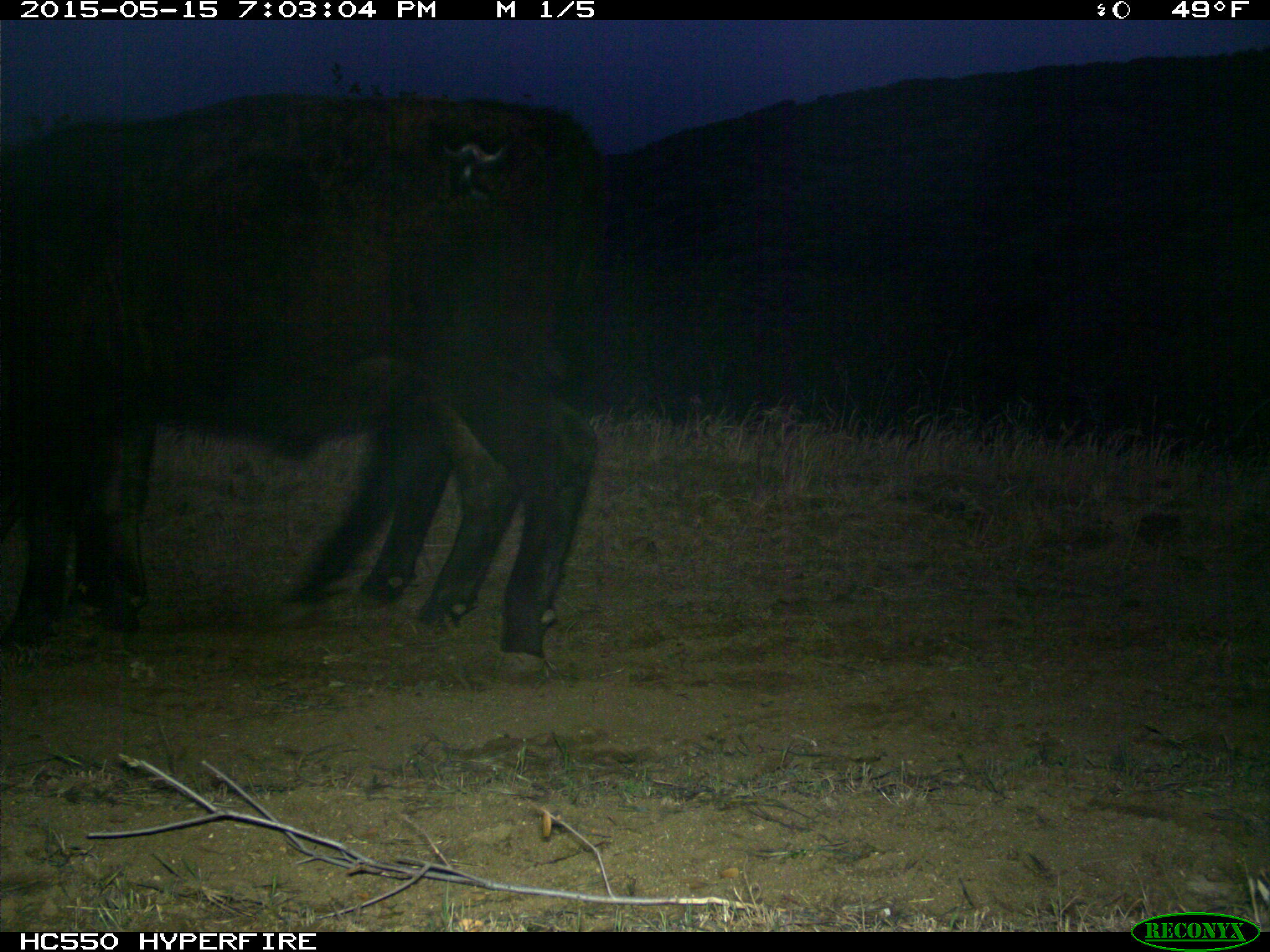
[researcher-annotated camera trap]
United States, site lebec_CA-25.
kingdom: Animalia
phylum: Chordata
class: Mammalia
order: Artiodactyla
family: Bovidae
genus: Bos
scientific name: Bos taurus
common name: domestic cow